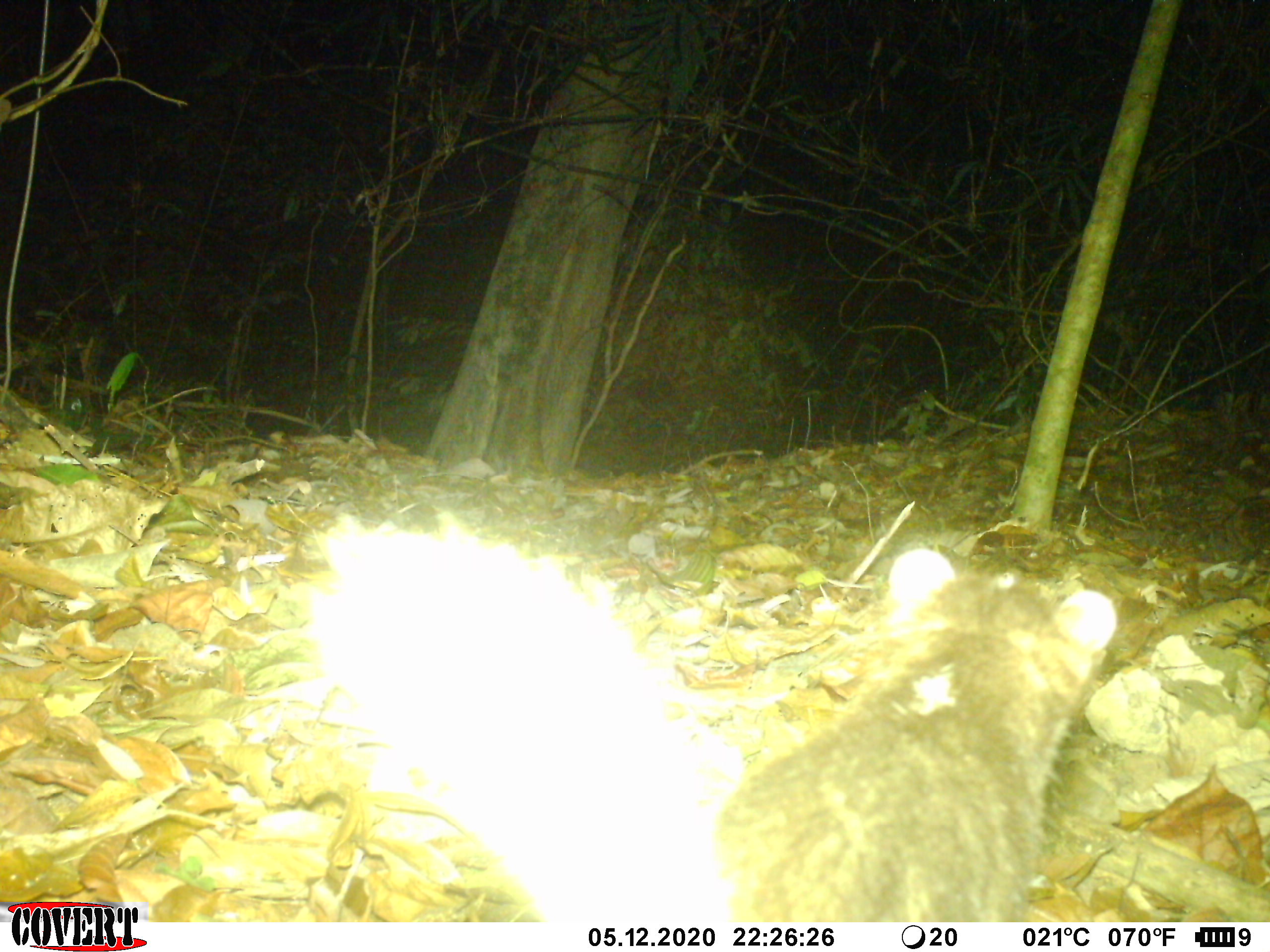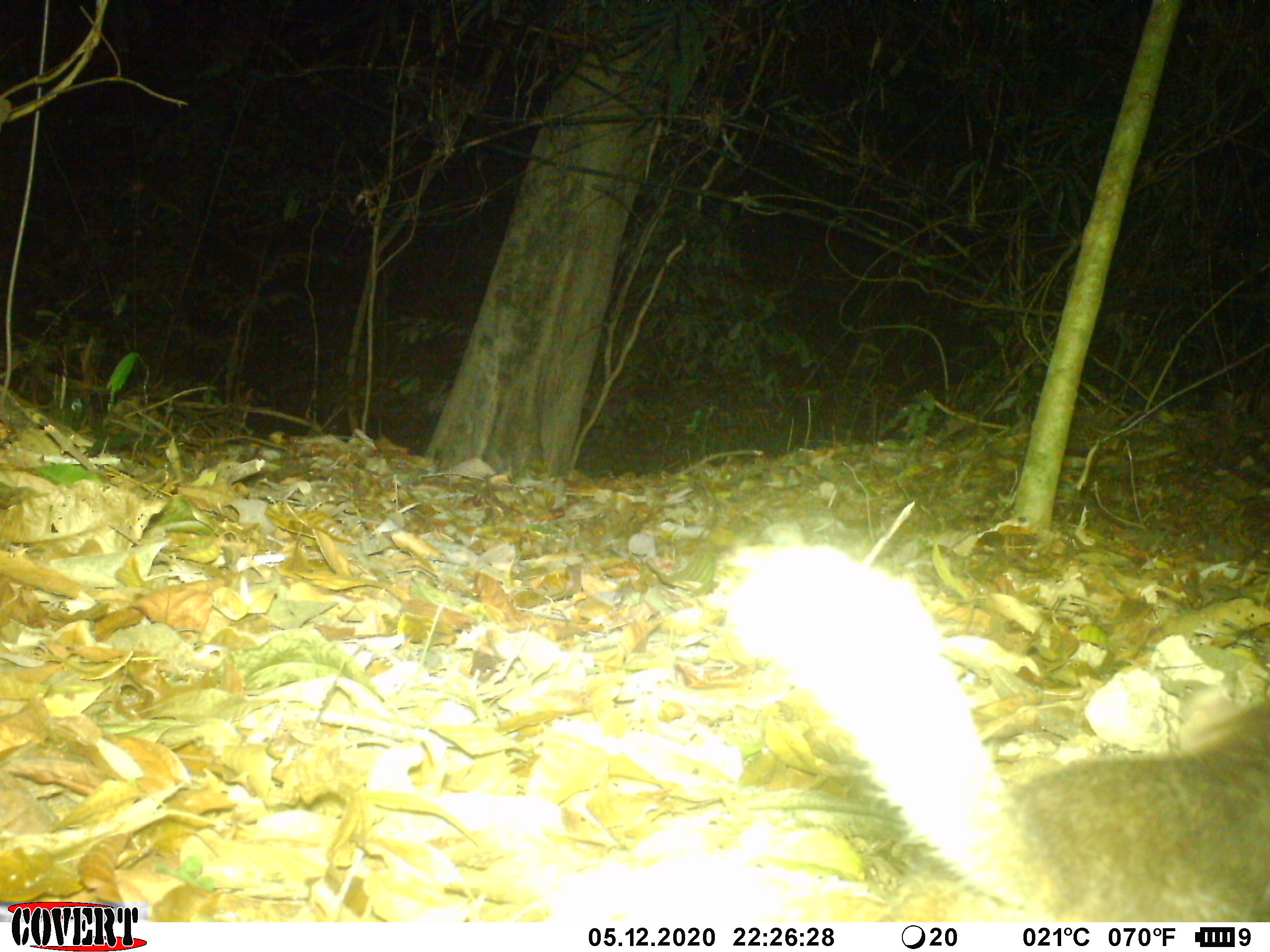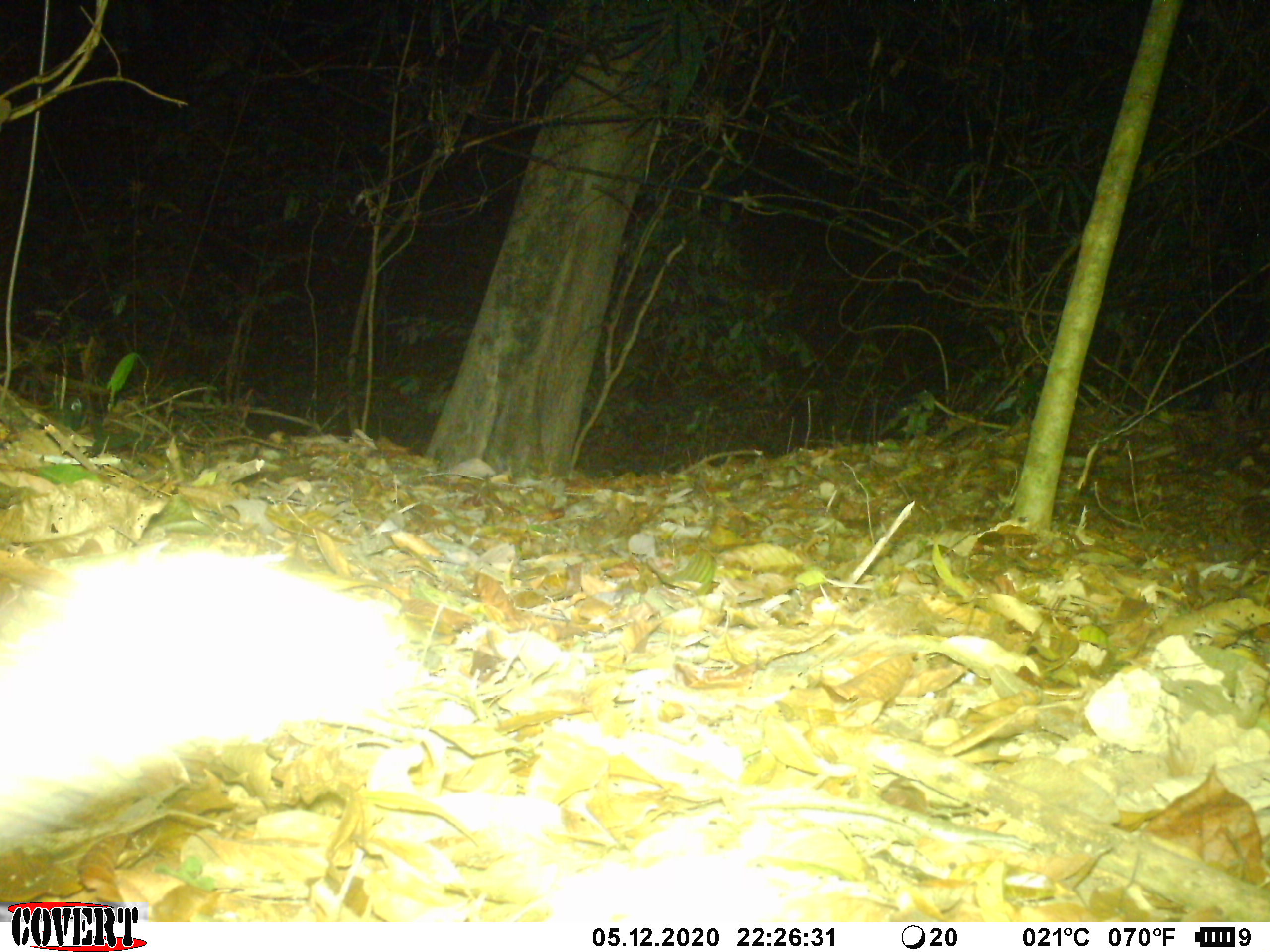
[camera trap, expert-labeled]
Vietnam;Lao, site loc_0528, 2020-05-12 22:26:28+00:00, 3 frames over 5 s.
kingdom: Animalia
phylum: Chordata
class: Mammalia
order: Carnivora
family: Mustelidae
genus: Melogale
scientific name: Melogale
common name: ferret badger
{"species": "ferret badger (Melogale)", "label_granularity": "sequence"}